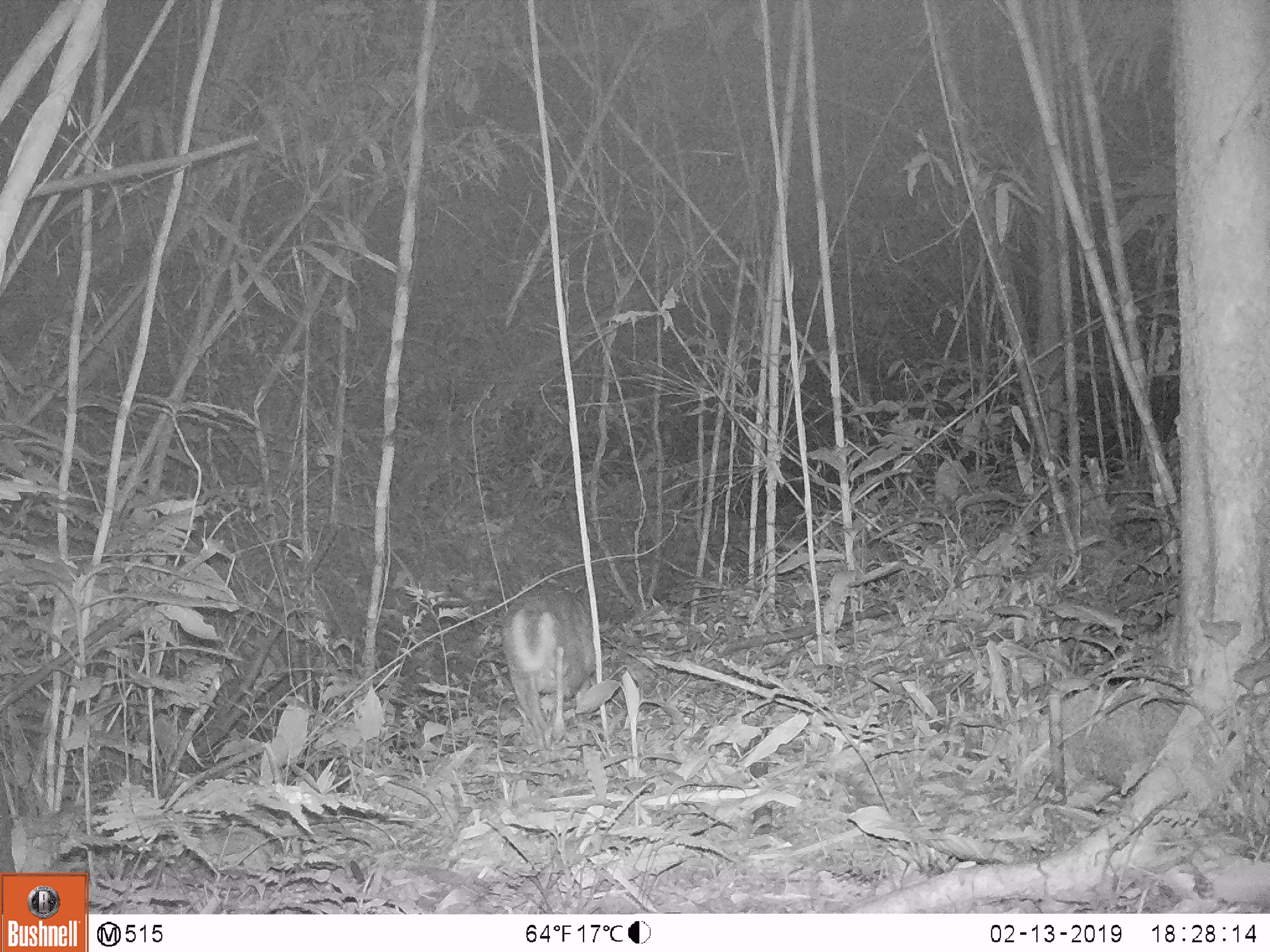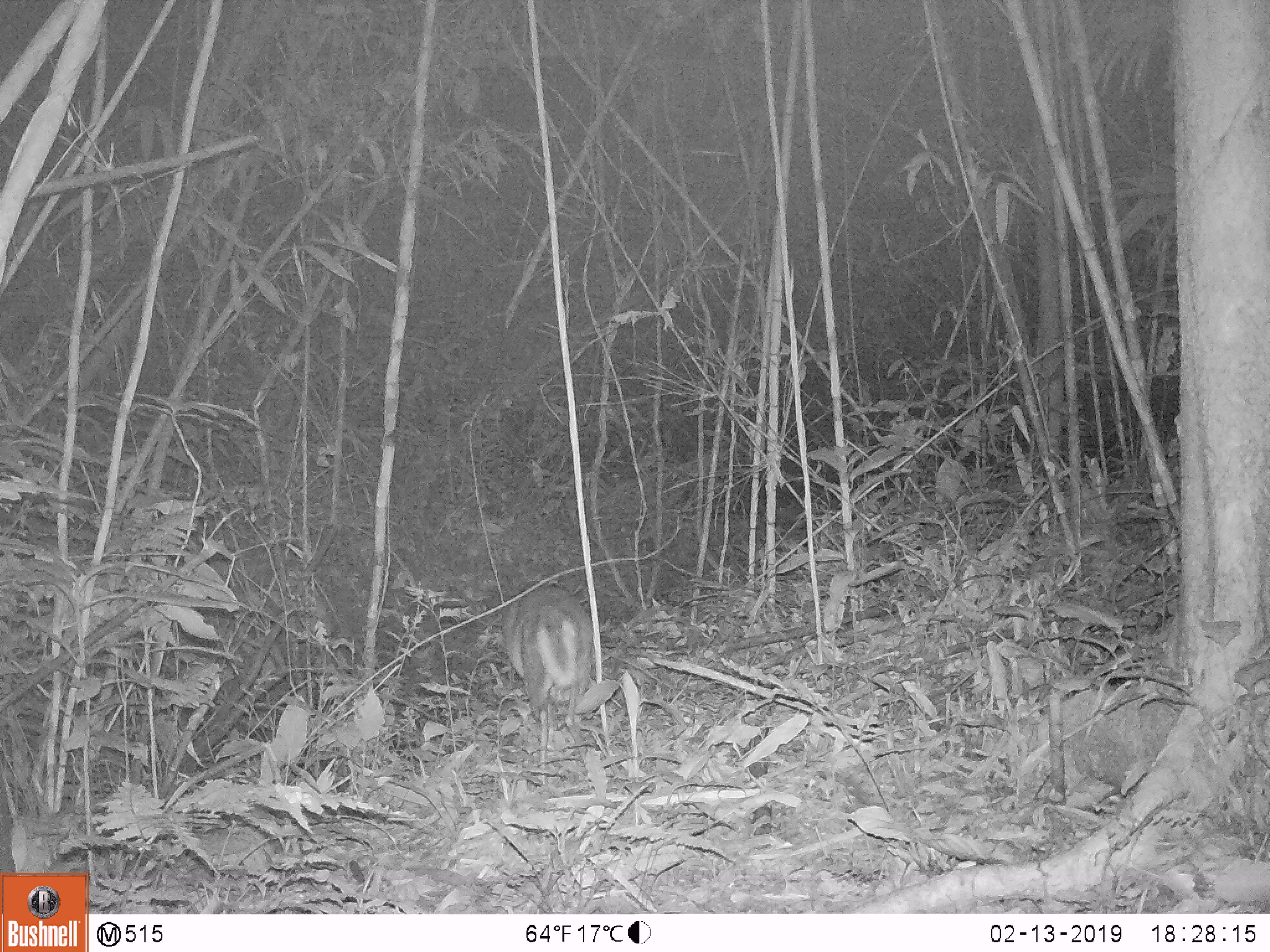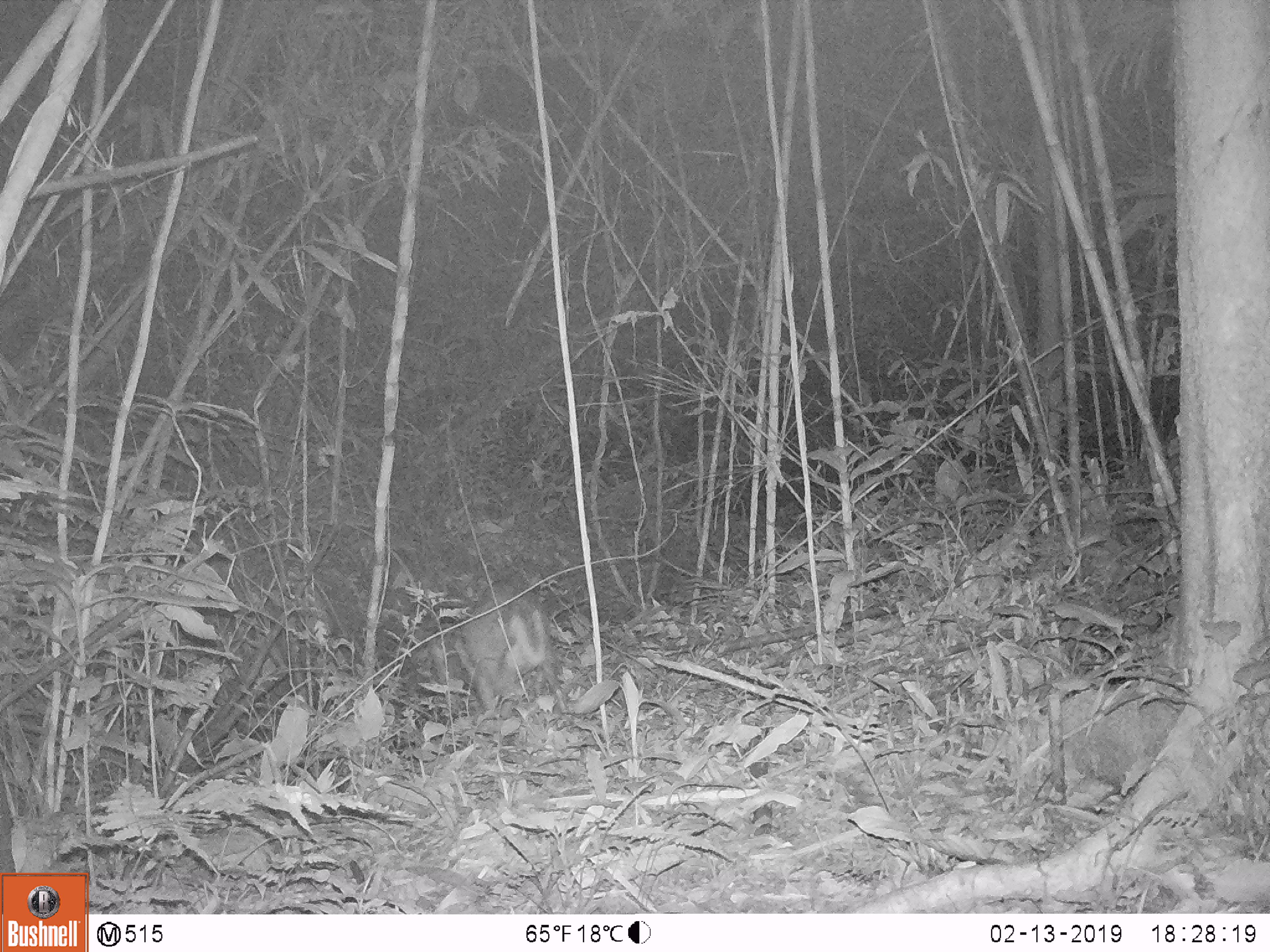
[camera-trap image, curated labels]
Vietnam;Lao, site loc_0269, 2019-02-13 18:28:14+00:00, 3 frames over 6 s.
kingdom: Animalia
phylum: Chordata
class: Mammalia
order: Artiodactyla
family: Cervidae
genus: Muntiacus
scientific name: Muntiacus rooseveltorum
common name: roosevelt's muntjac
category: roosevelts muntjac group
Roosevelts muntjac group (roosevelt's muntjac) (Muntiacus rooseveltorum). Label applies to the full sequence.